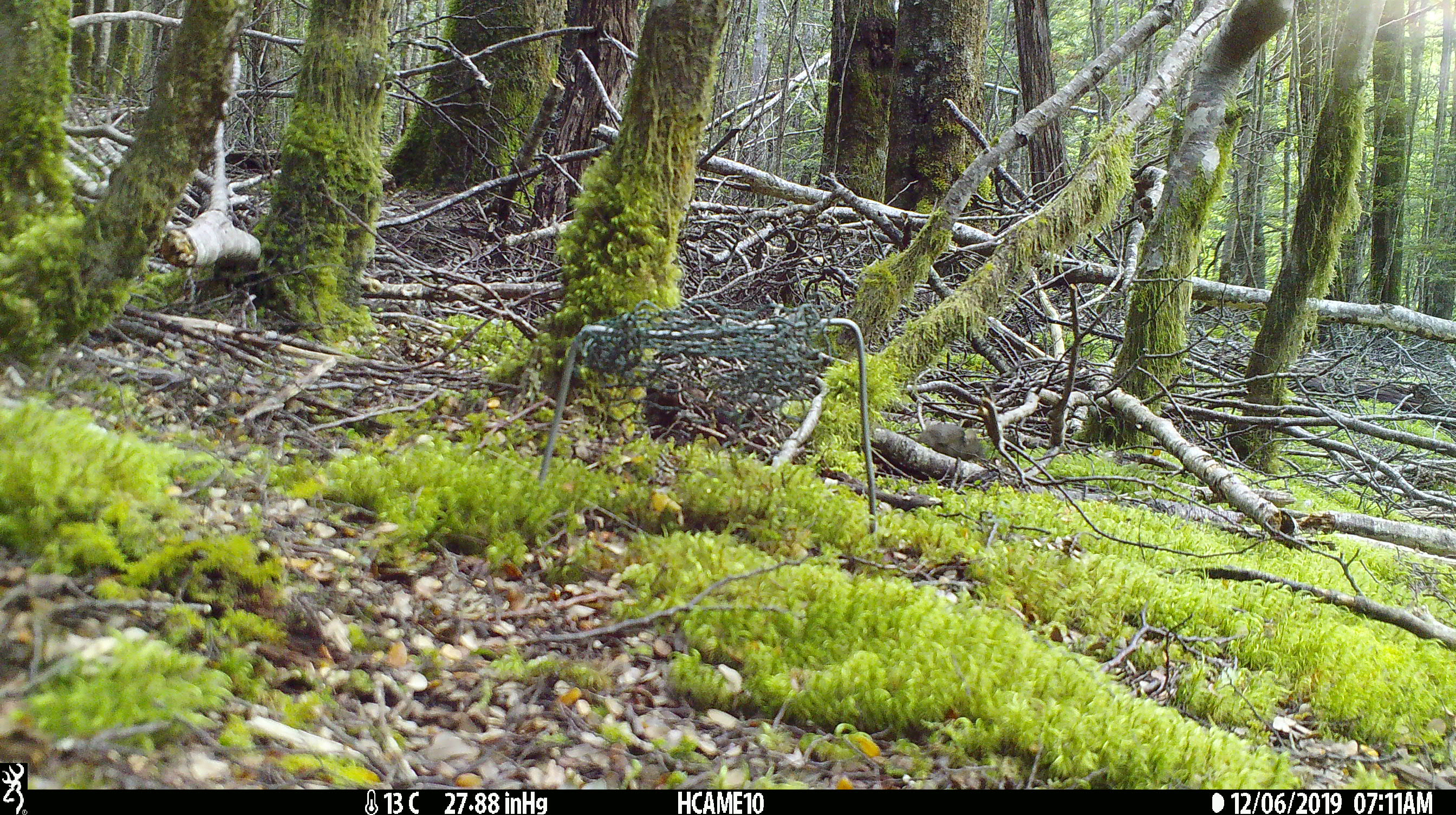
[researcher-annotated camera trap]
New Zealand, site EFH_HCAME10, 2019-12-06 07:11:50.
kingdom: Animalia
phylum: Chordata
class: Mammalia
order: Rodentia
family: Muridae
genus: Mus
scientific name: Mus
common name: mouse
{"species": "mouse (Mus)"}